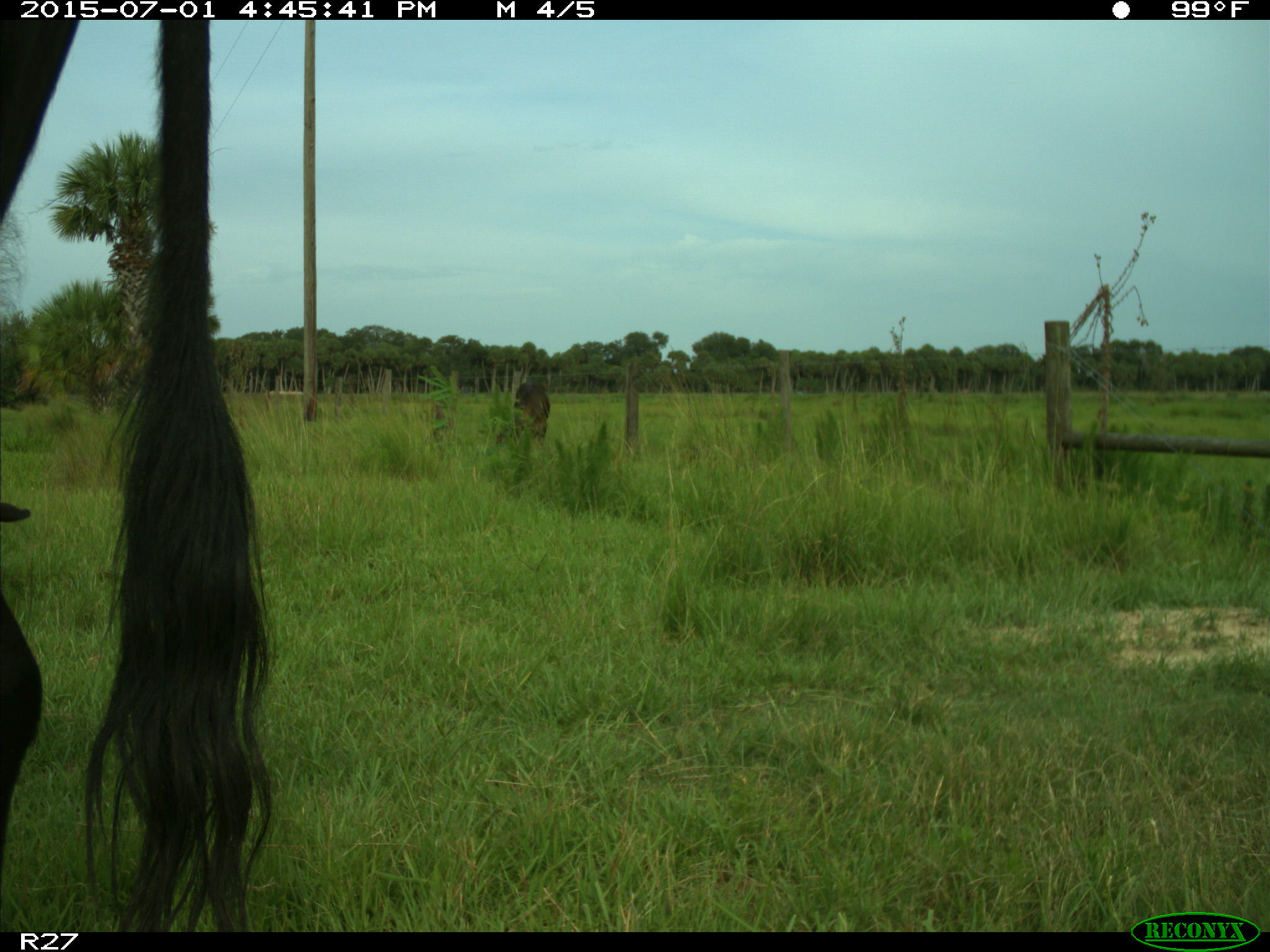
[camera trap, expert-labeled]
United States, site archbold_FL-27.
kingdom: Animalia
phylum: Chordata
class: Mammalia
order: Artiodactyla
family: Bovidae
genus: Bos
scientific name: Bos taurus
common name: domestic cow